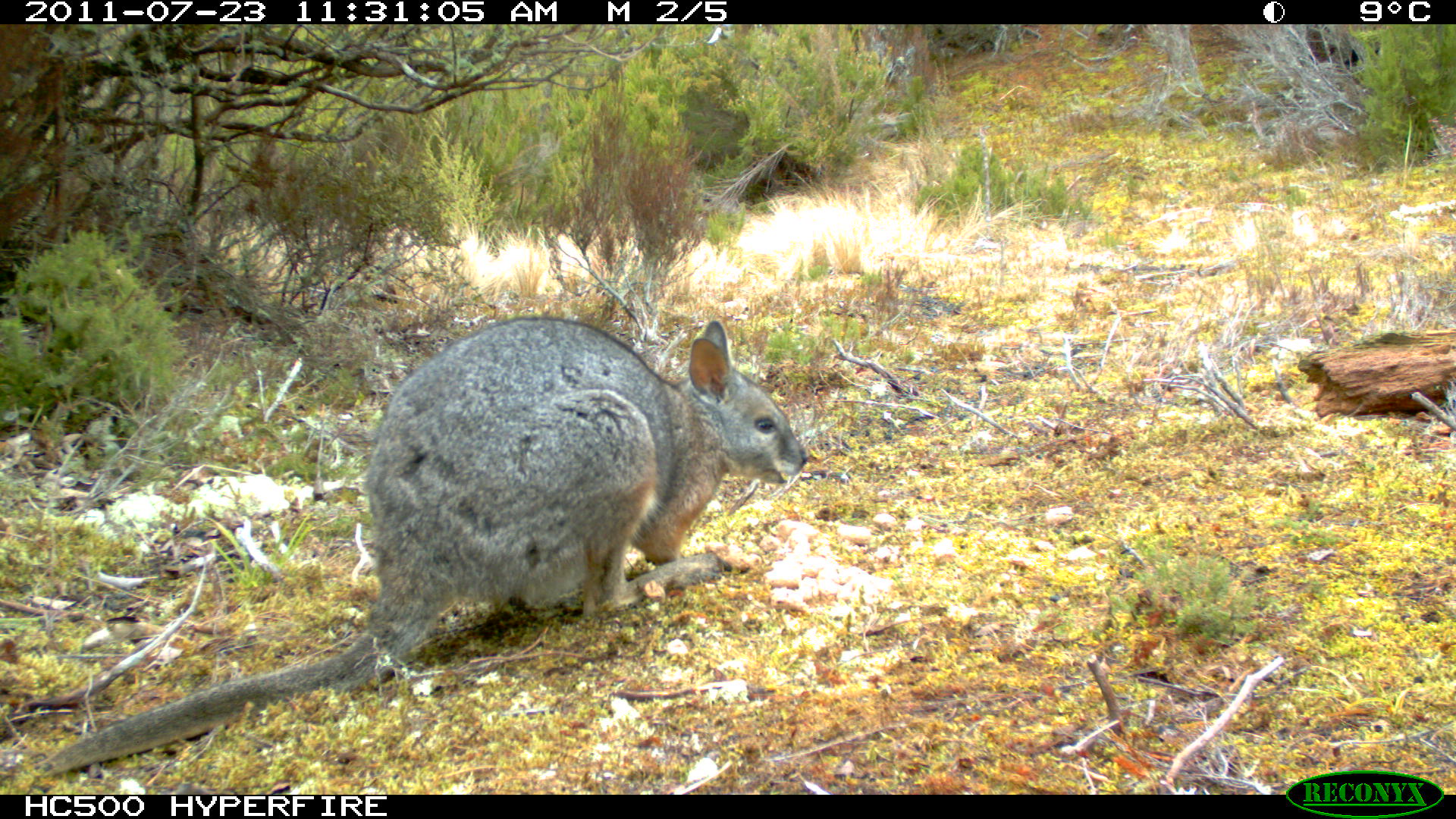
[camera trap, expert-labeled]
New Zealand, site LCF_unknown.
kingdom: Animalia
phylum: Chordata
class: Mammalia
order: Diprotodontia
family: Macropodidae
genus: Notamacropus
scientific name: Notamacropus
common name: wallaby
Wallaby (Notamacropus).